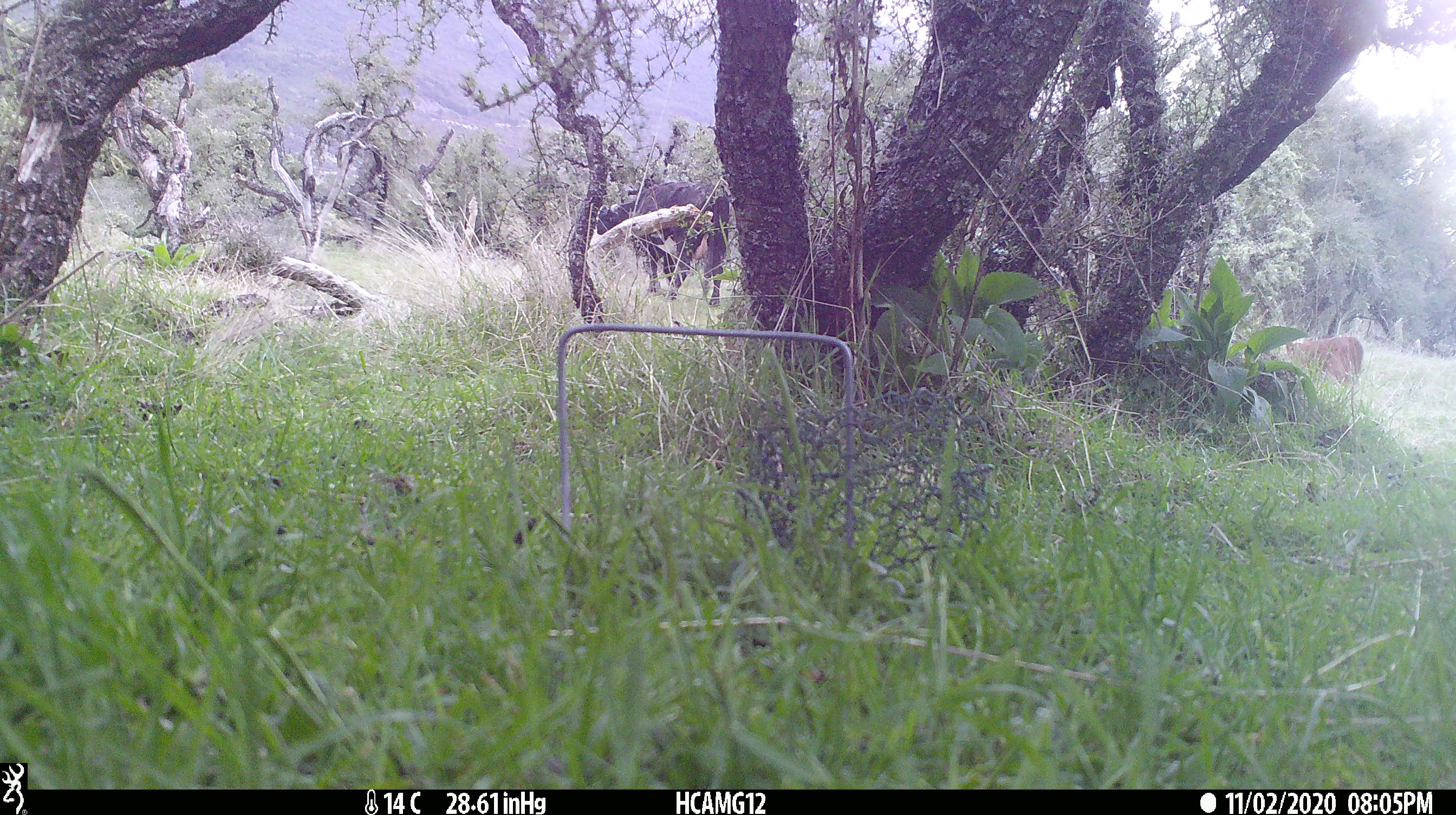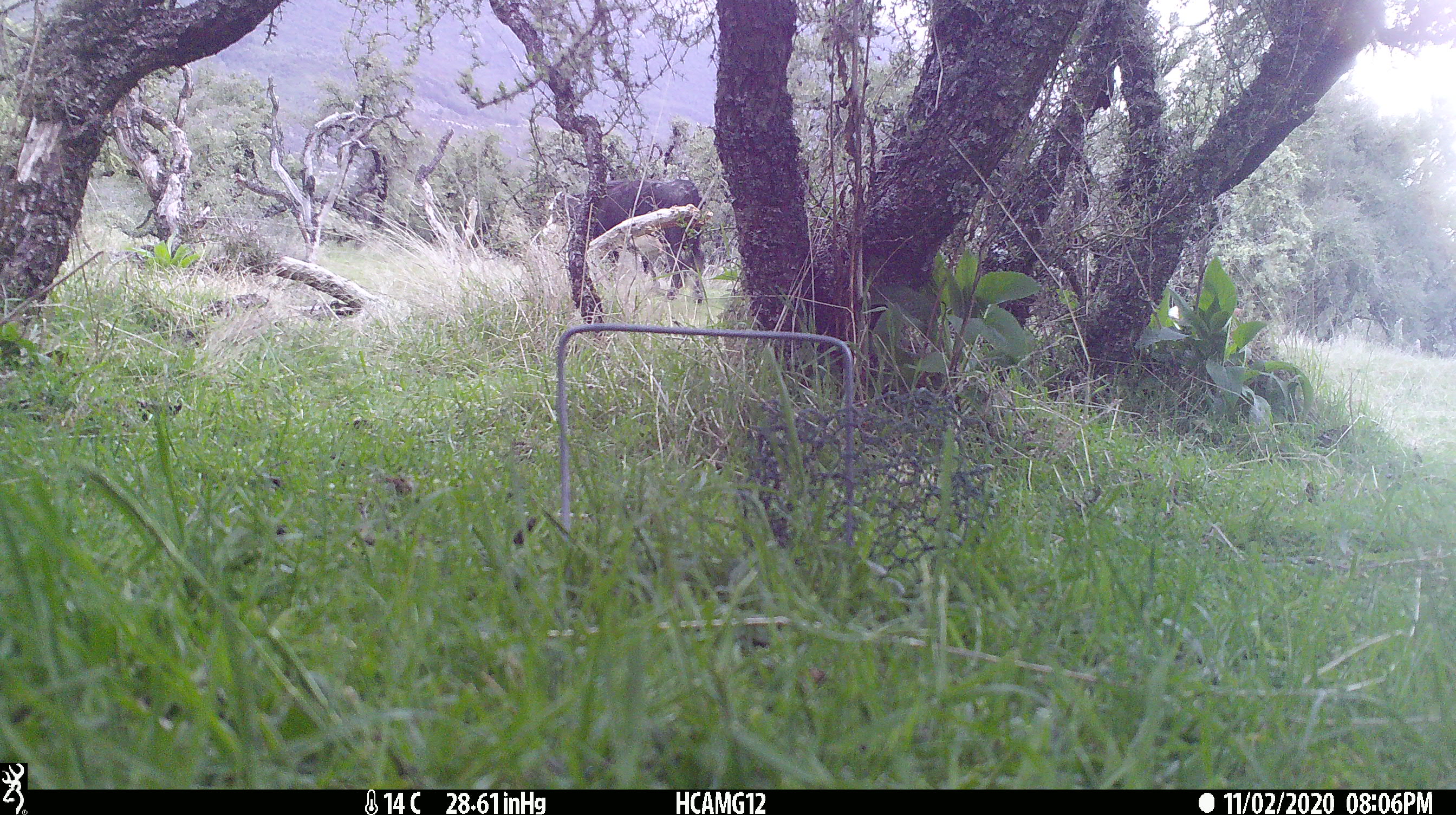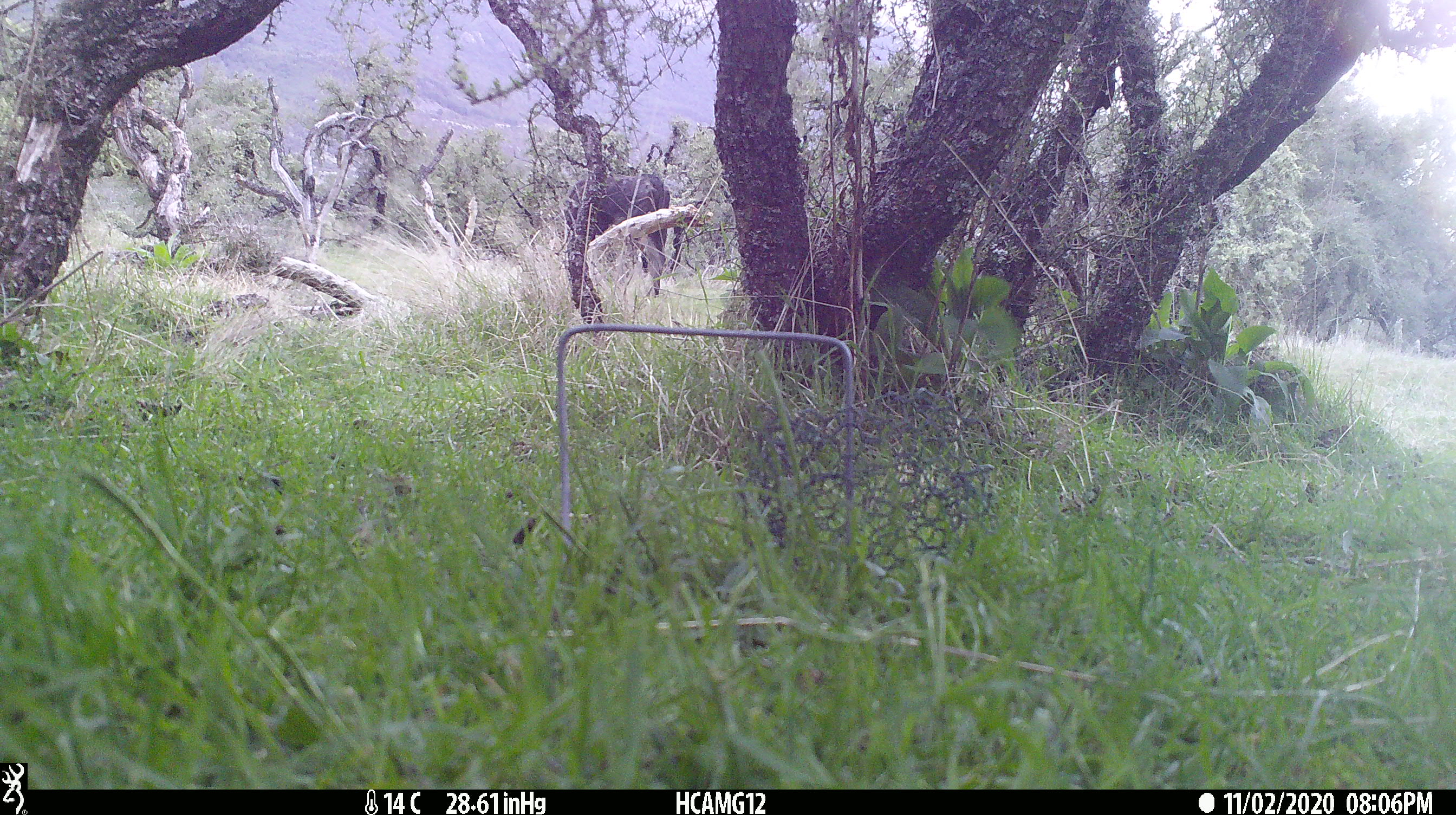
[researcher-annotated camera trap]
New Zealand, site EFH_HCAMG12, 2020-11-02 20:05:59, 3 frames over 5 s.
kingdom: Animalia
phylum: Chordata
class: Mammalia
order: Artiodactyla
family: Bovidae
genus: Bos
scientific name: Bos taurus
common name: domestic cow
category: cow